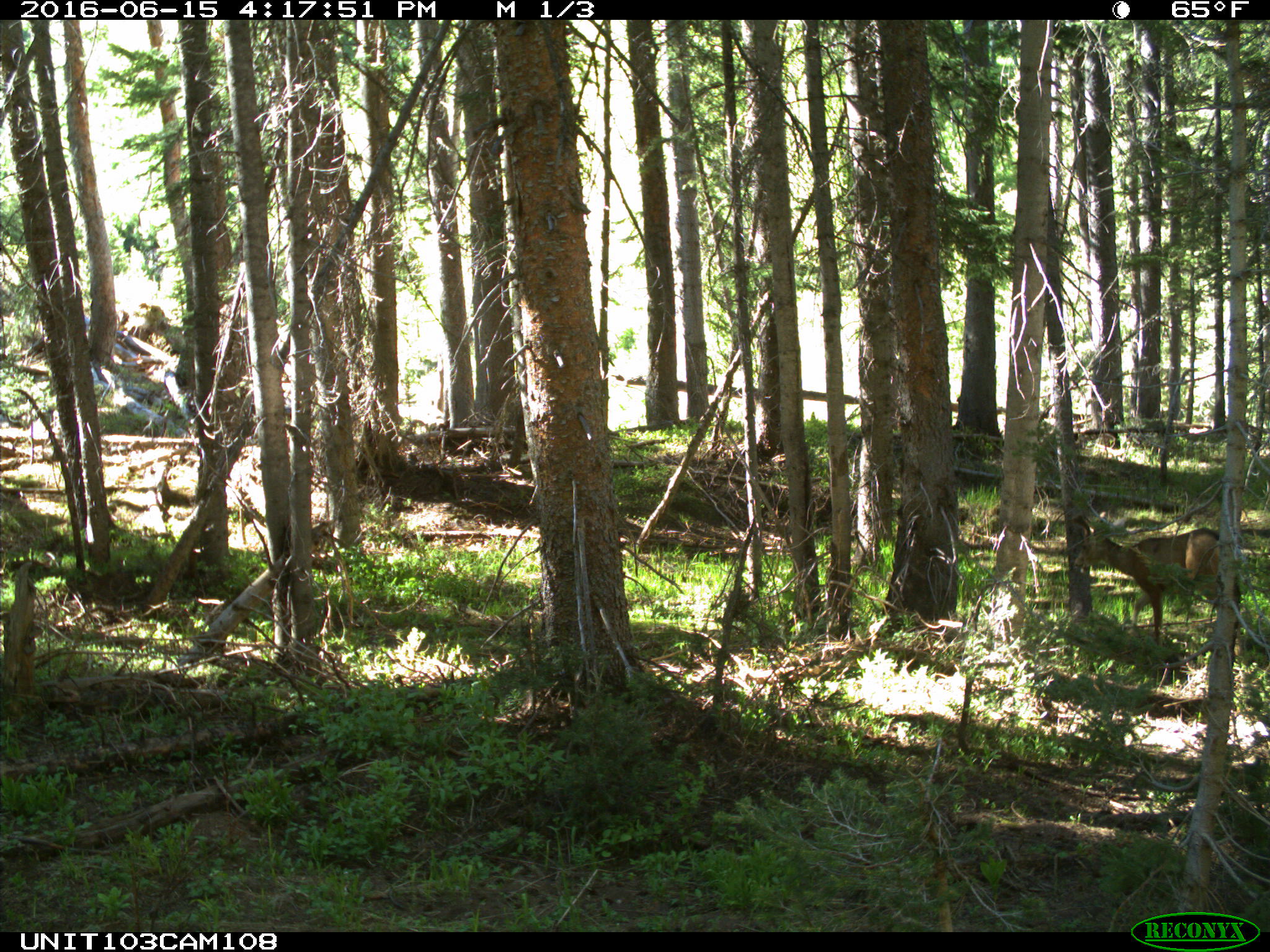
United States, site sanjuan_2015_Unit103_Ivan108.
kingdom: Animalia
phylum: Chordata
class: Mammalia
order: Artiodactyla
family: Cervidae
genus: Odocoileus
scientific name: Odocoileus hemionus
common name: mule deer